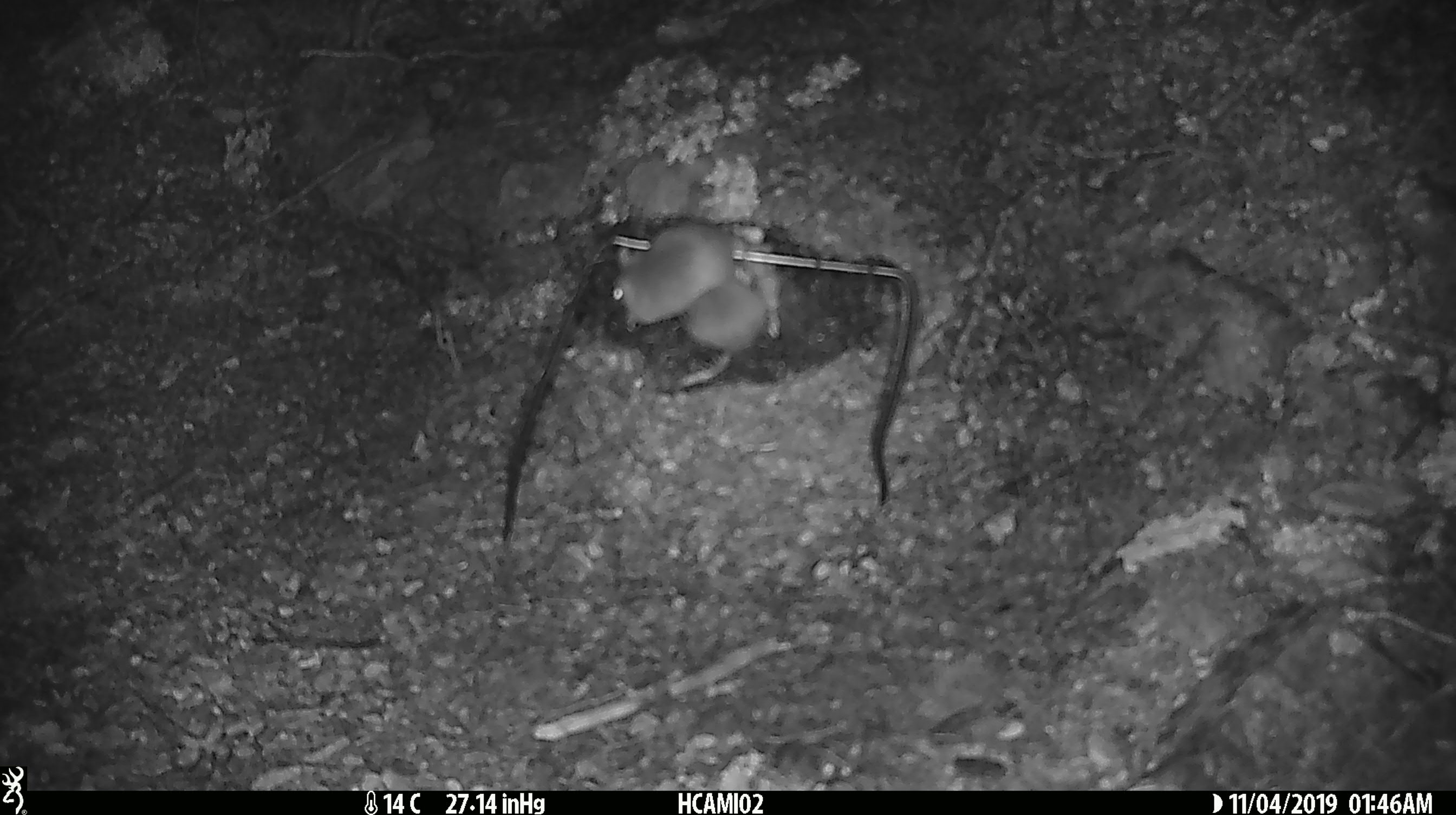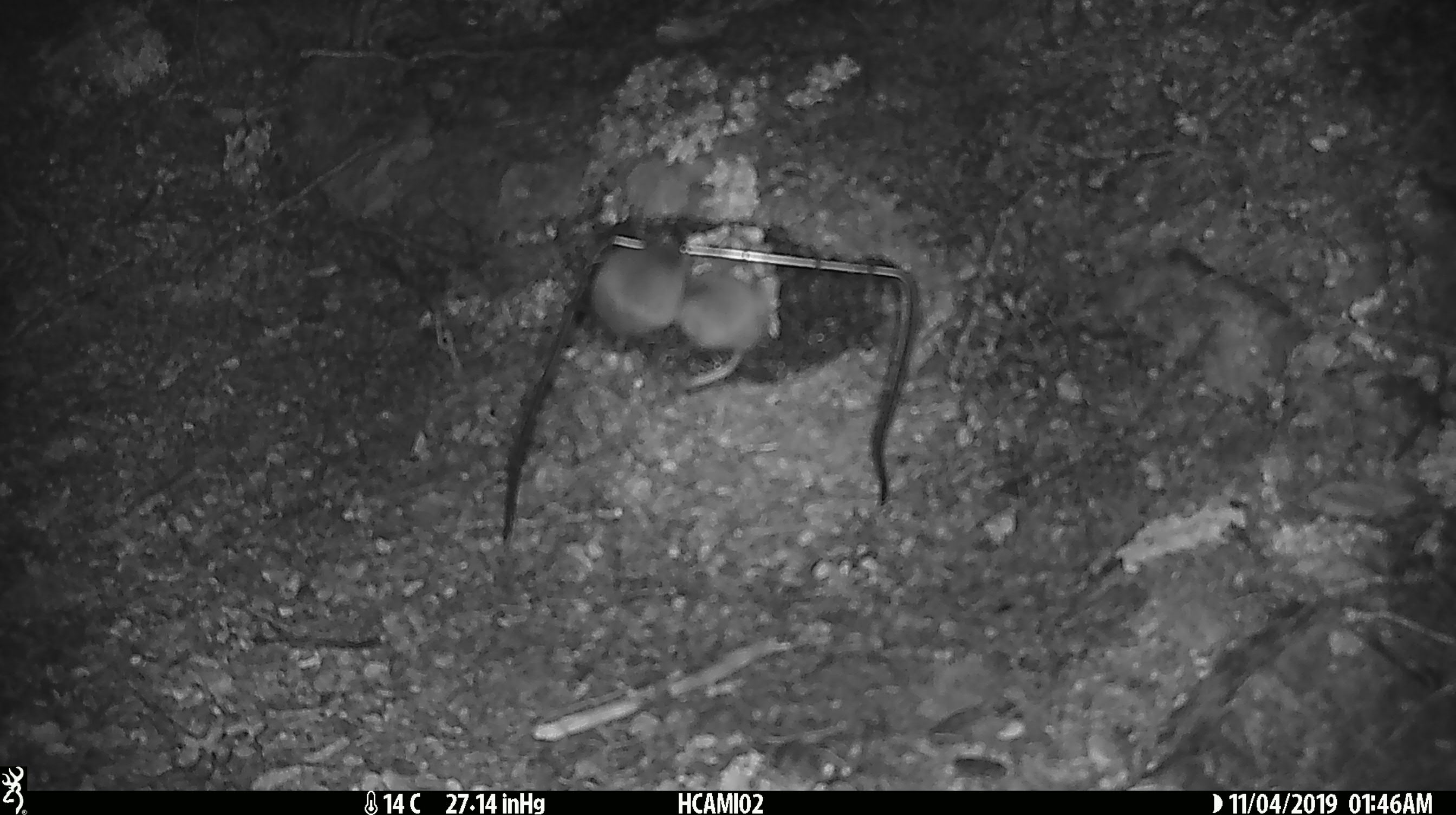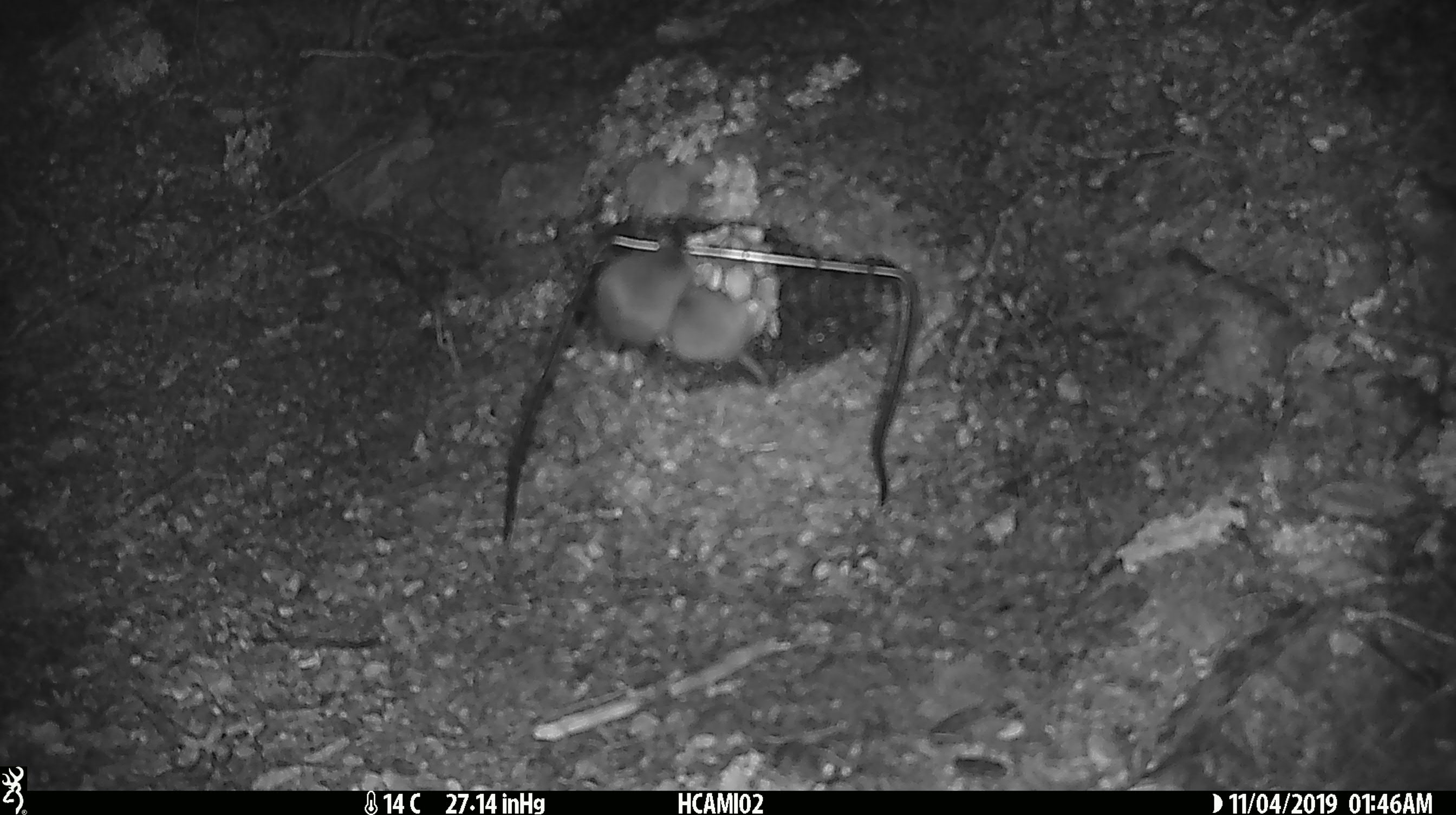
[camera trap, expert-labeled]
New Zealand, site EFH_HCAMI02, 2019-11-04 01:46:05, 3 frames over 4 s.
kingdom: Animalia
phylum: Chordata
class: Mammalia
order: Rodentia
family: Muridae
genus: Mus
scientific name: Mus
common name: mouse